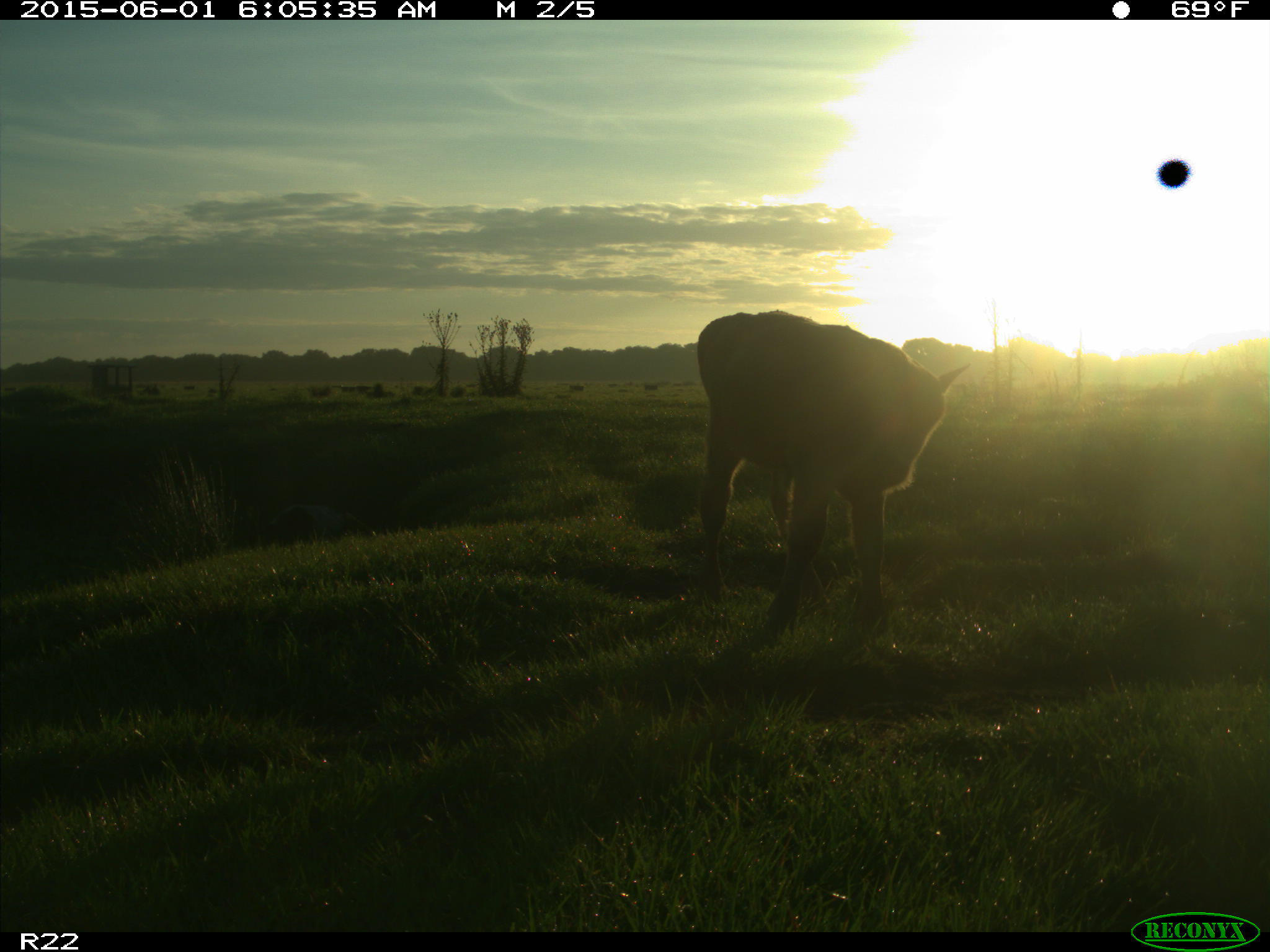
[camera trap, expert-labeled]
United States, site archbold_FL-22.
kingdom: Animalia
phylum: Chordata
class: Mammalia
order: Artiodactyla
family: Bovidae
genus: Bos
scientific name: Bos taurus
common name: domestic cow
Bos taurus (domestic cow).